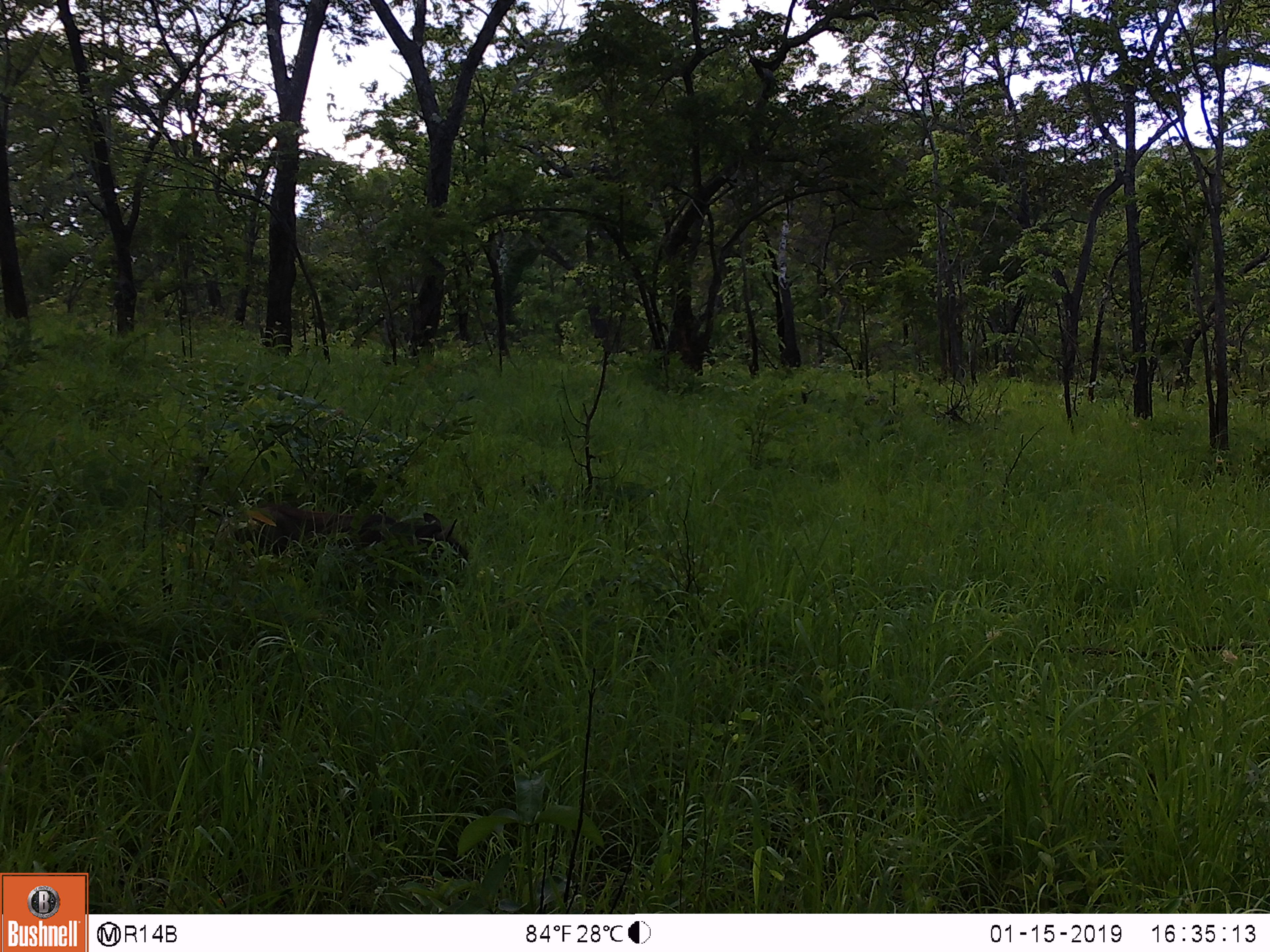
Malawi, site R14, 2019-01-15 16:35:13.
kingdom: Animalia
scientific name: Animalia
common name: other animal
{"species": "other animal (Animalia)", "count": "1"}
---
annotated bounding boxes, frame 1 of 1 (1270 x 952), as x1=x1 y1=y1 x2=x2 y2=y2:
other animal: x1=211 y1=505 x2=469 y2=596